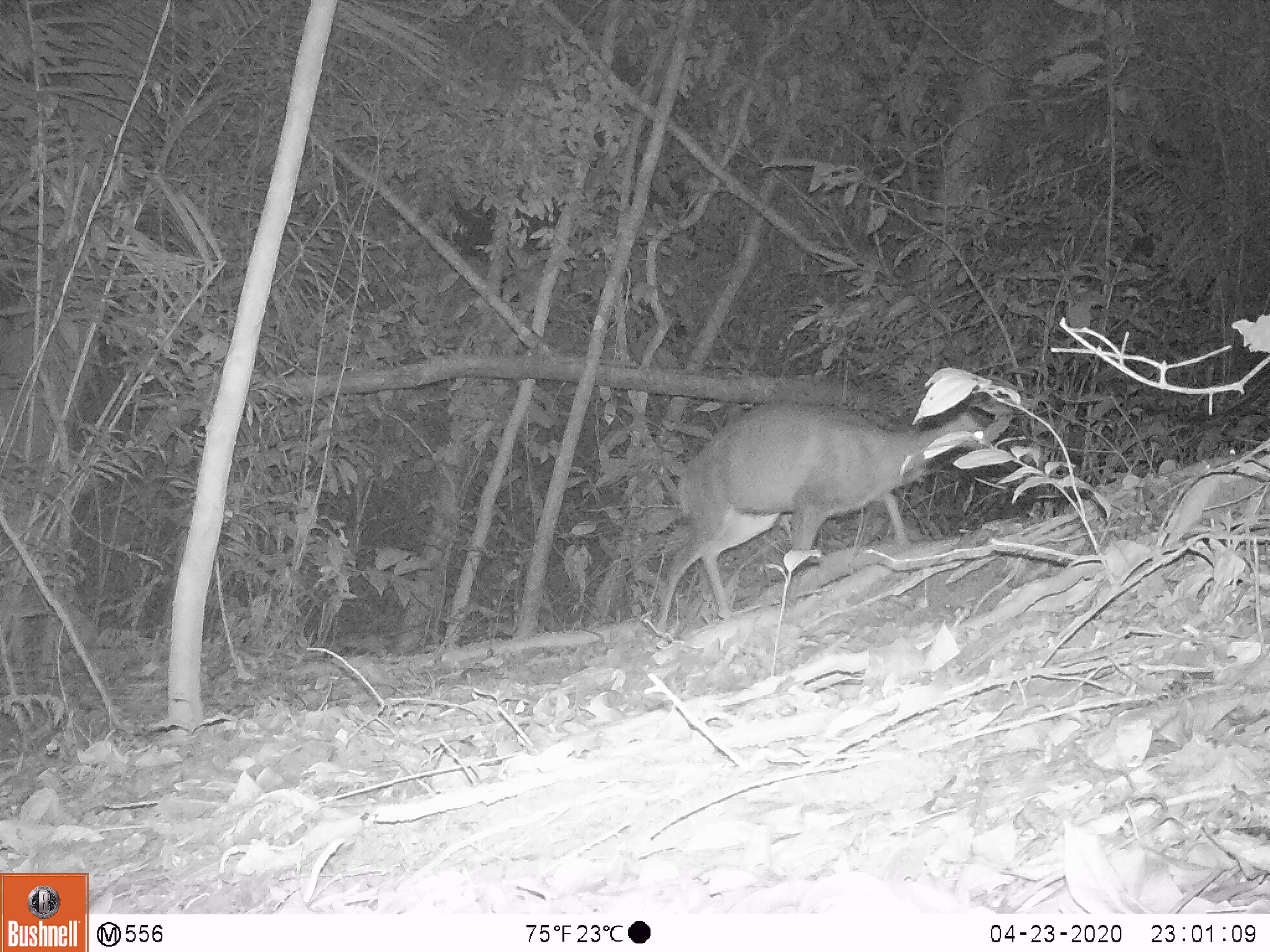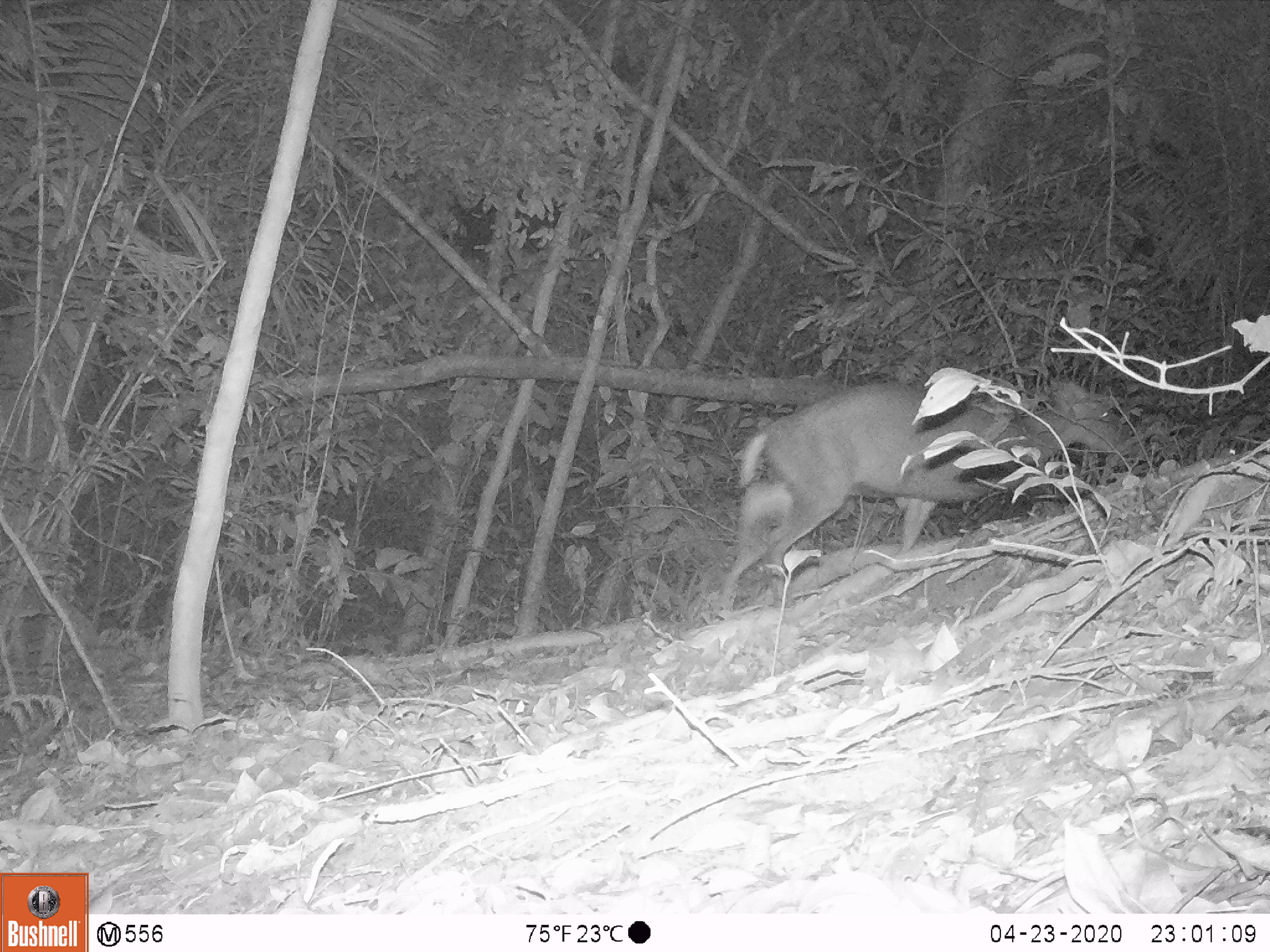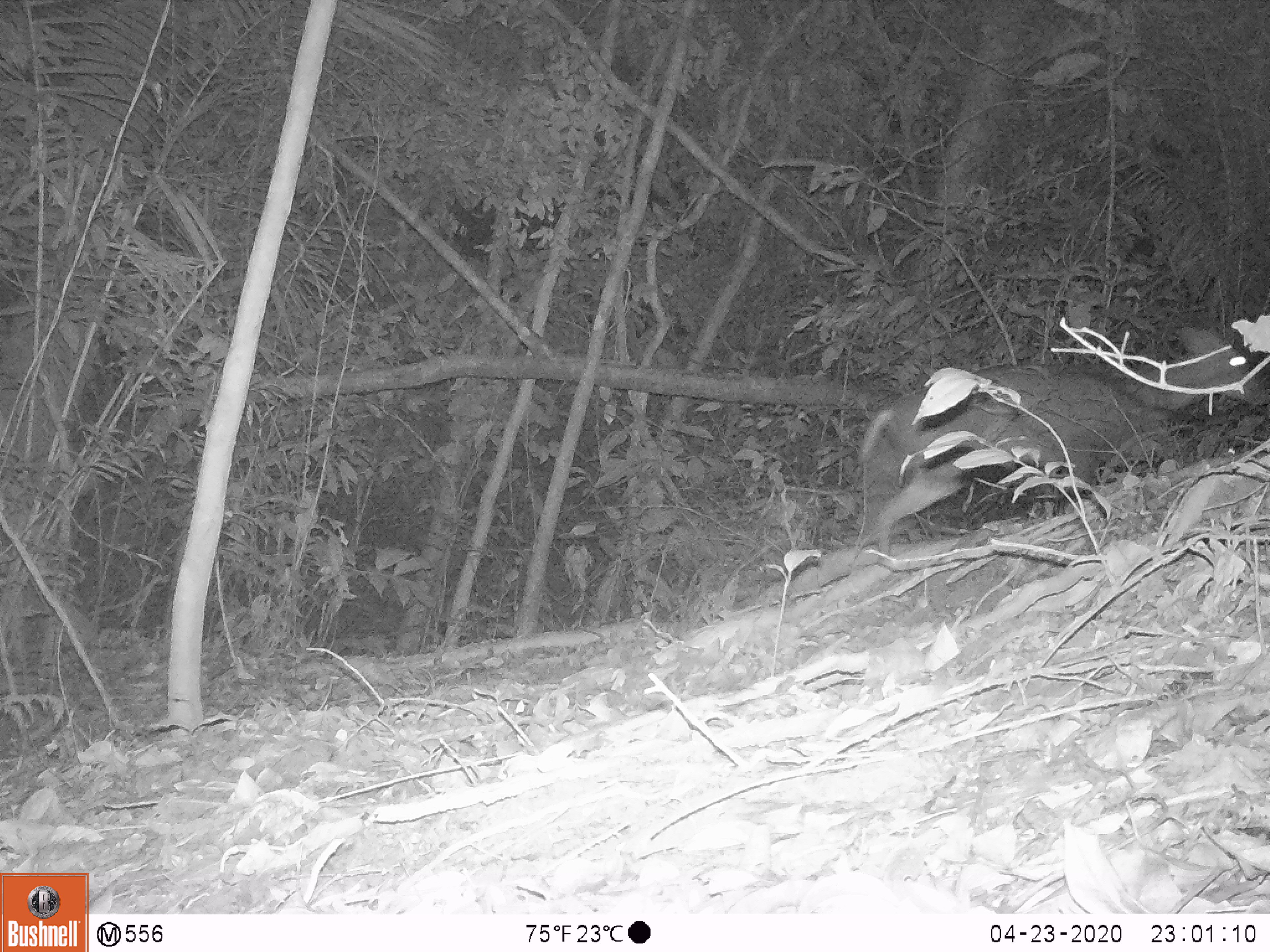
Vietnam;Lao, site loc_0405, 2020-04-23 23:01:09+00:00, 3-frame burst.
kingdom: Animalia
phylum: Chordata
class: Mammalia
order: Artiodactyla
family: Cervidae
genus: Muntiacus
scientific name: Muntiacus rooseveltorum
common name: roosevelt's muntjac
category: roosevelts muntjac group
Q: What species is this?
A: Roosevelts muntjac group (roosevelt's muntjac) (Muntiacus rooseveltorum).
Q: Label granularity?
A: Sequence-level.